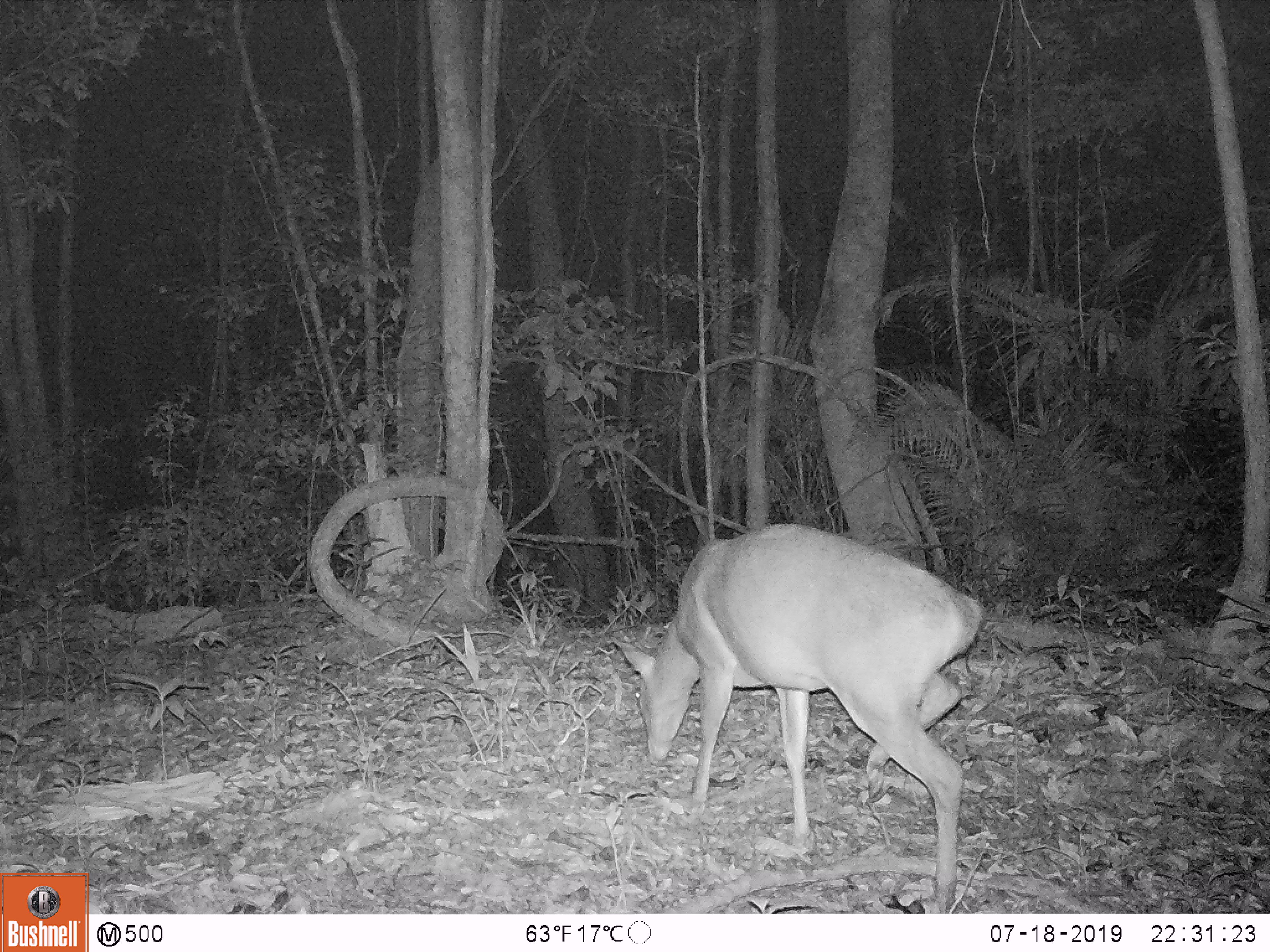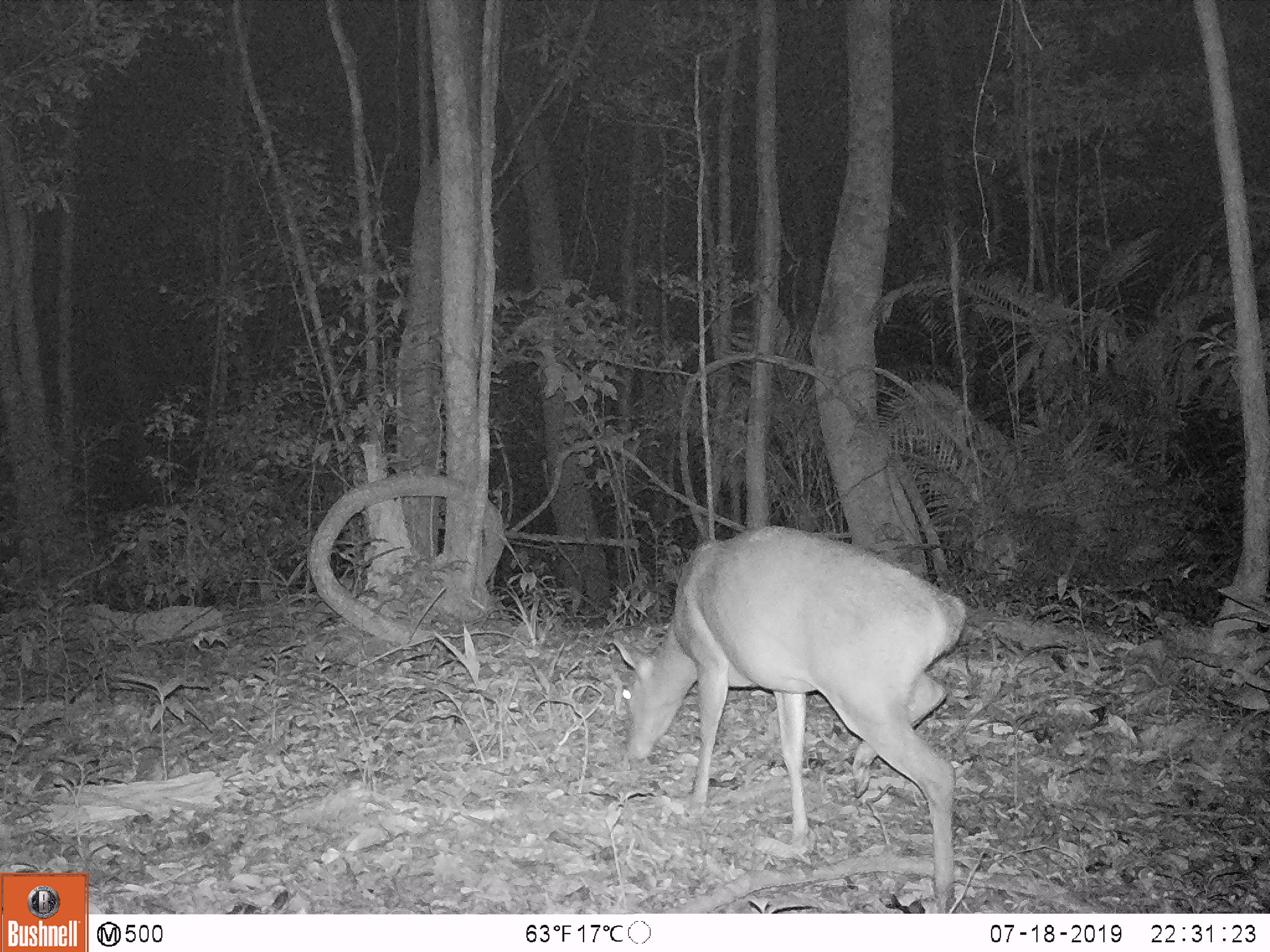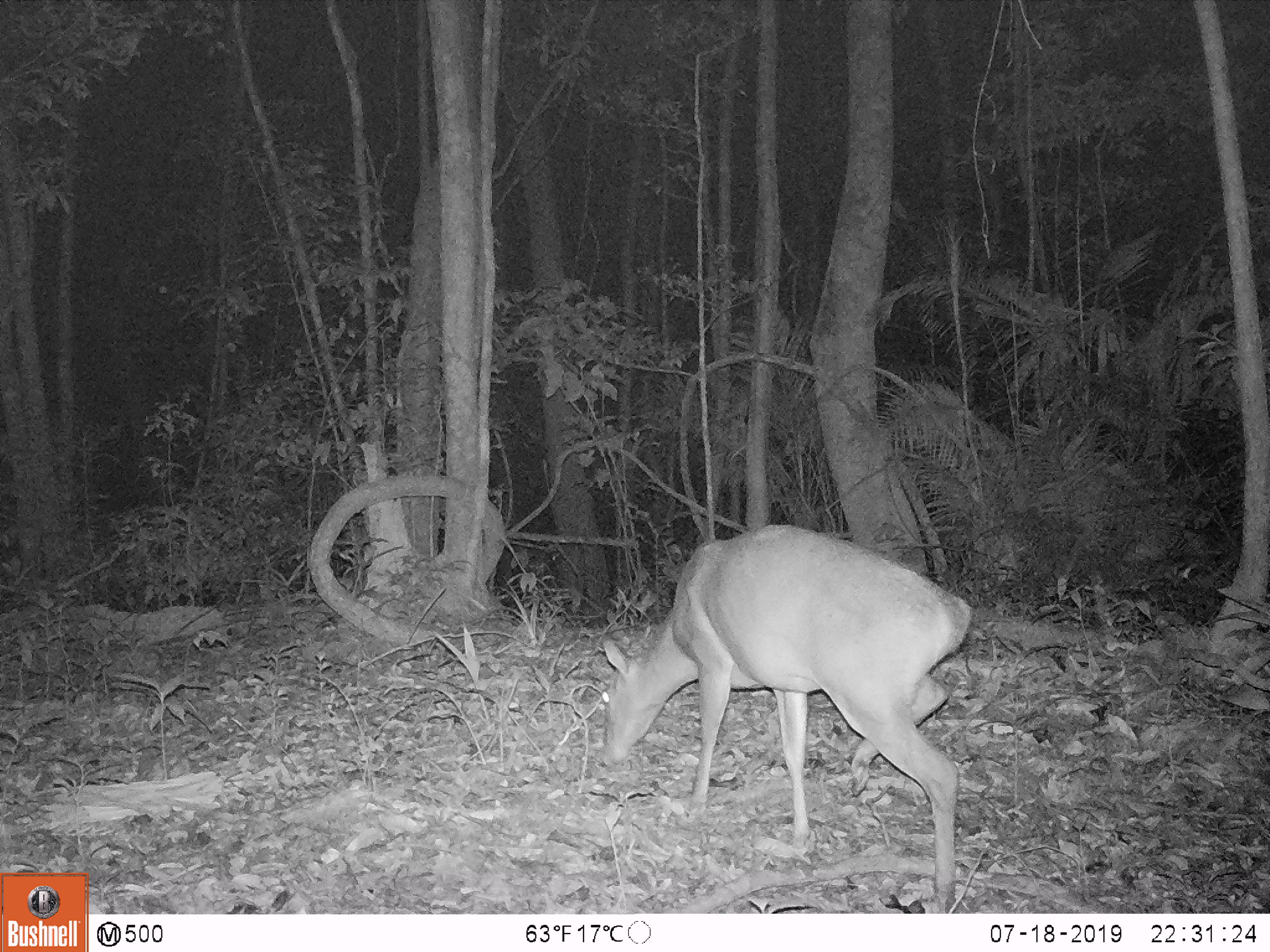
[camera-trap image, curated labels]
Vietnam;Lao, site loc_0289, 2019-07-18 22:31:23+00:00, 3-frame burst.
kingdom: Animalia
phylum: Chordata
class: Mammalia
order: Artiodactyla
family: Cervidae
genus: Muntiacus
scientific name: Muntiacus vuquangensis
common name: large-antlered muntjac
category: large antlered muntjac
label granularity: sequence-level